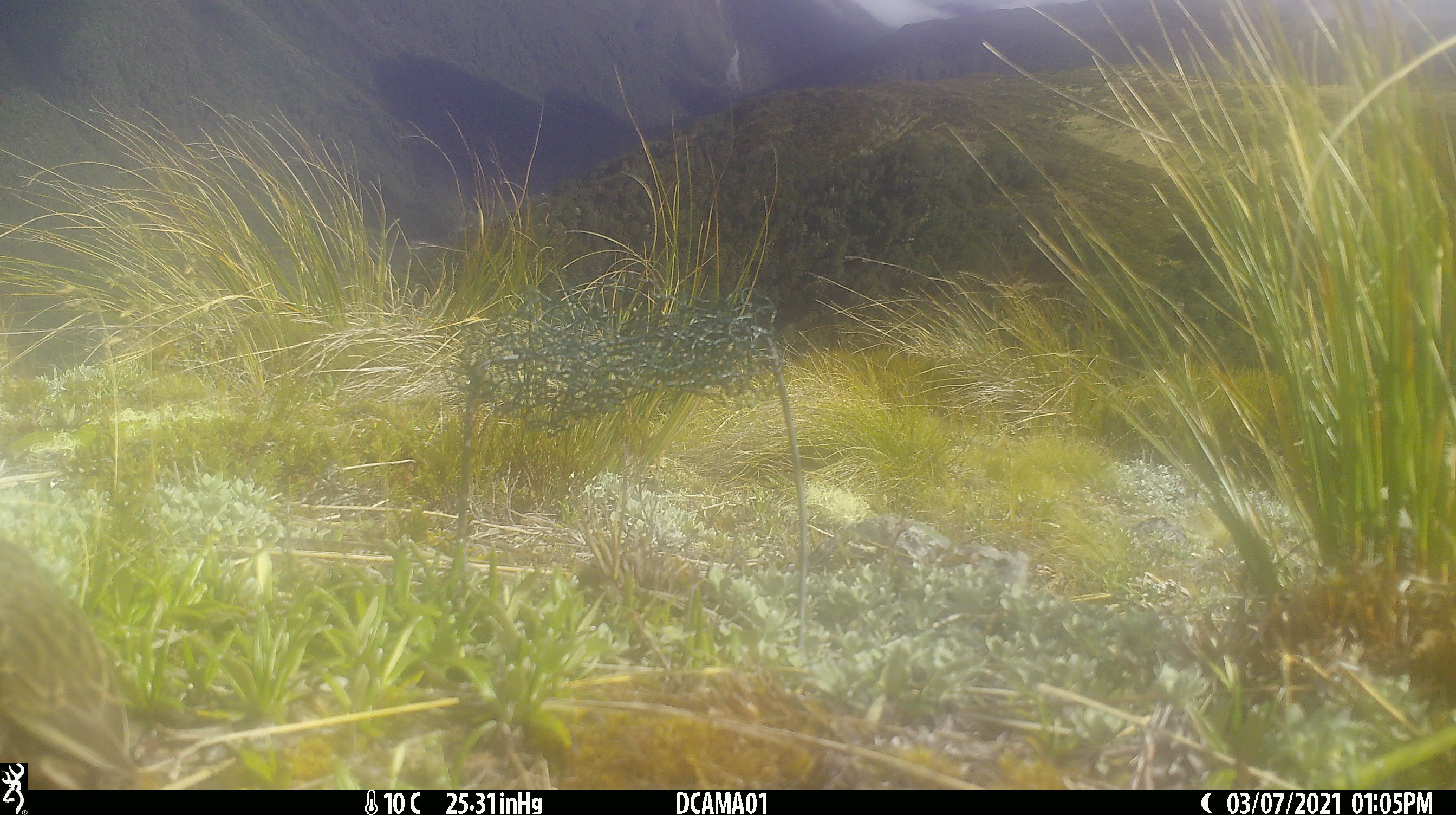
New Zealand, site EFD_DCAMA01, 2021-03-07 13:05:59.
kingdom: Animalia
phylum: Chordata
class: Aves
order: Passeriformes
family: Motacillidae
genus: Anthus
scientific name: Anthus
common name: pipit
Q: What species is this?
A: Pipit (Anthus).